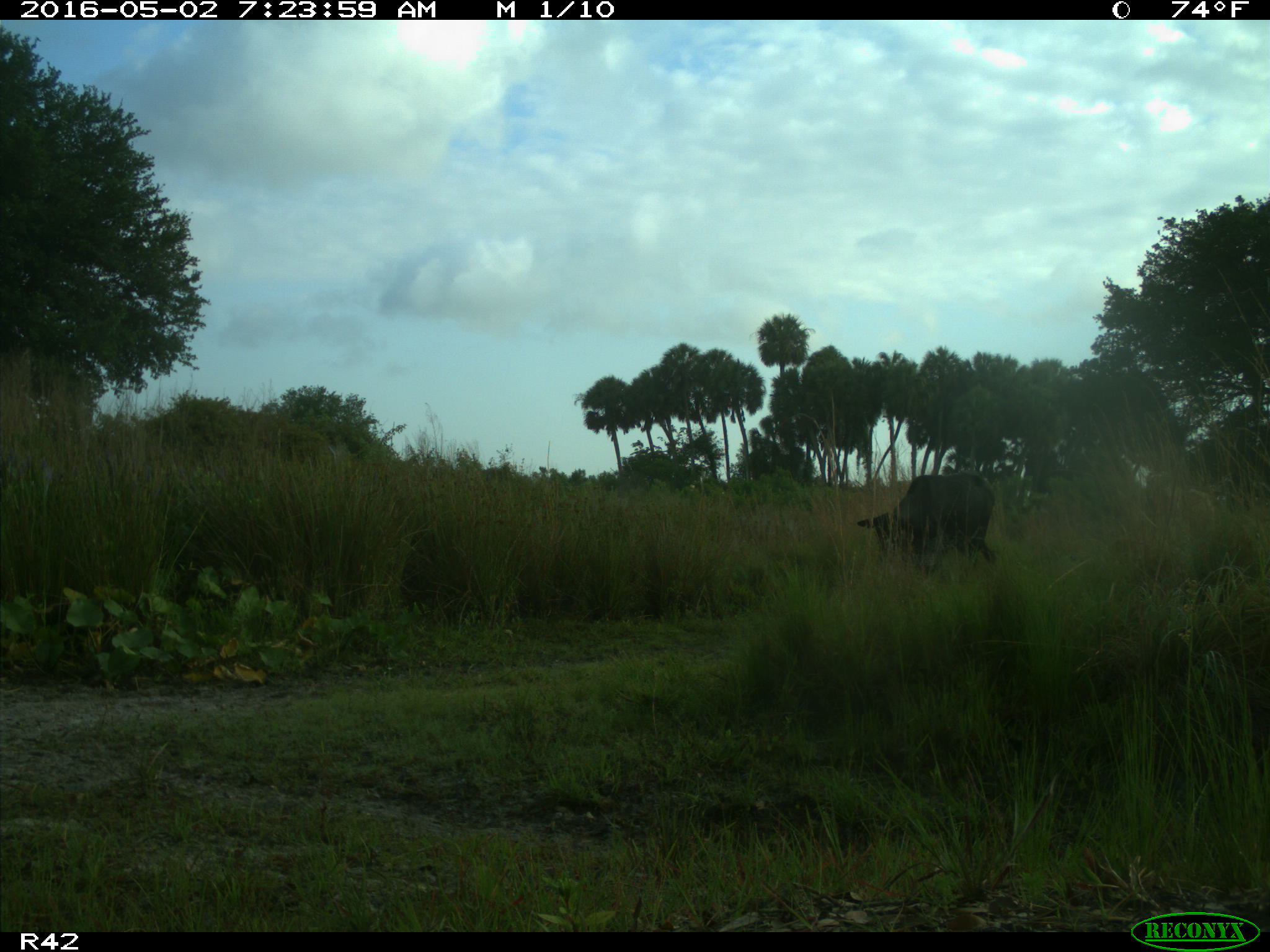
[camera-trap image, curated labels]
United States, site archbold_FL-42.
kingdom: Animalia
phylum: Chordata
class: Mammalia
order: Artiodactyla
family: Bovidae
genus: Bos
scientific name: Bos taurus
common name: domestic cow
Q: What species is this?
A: Bos taurus (domestic cow).